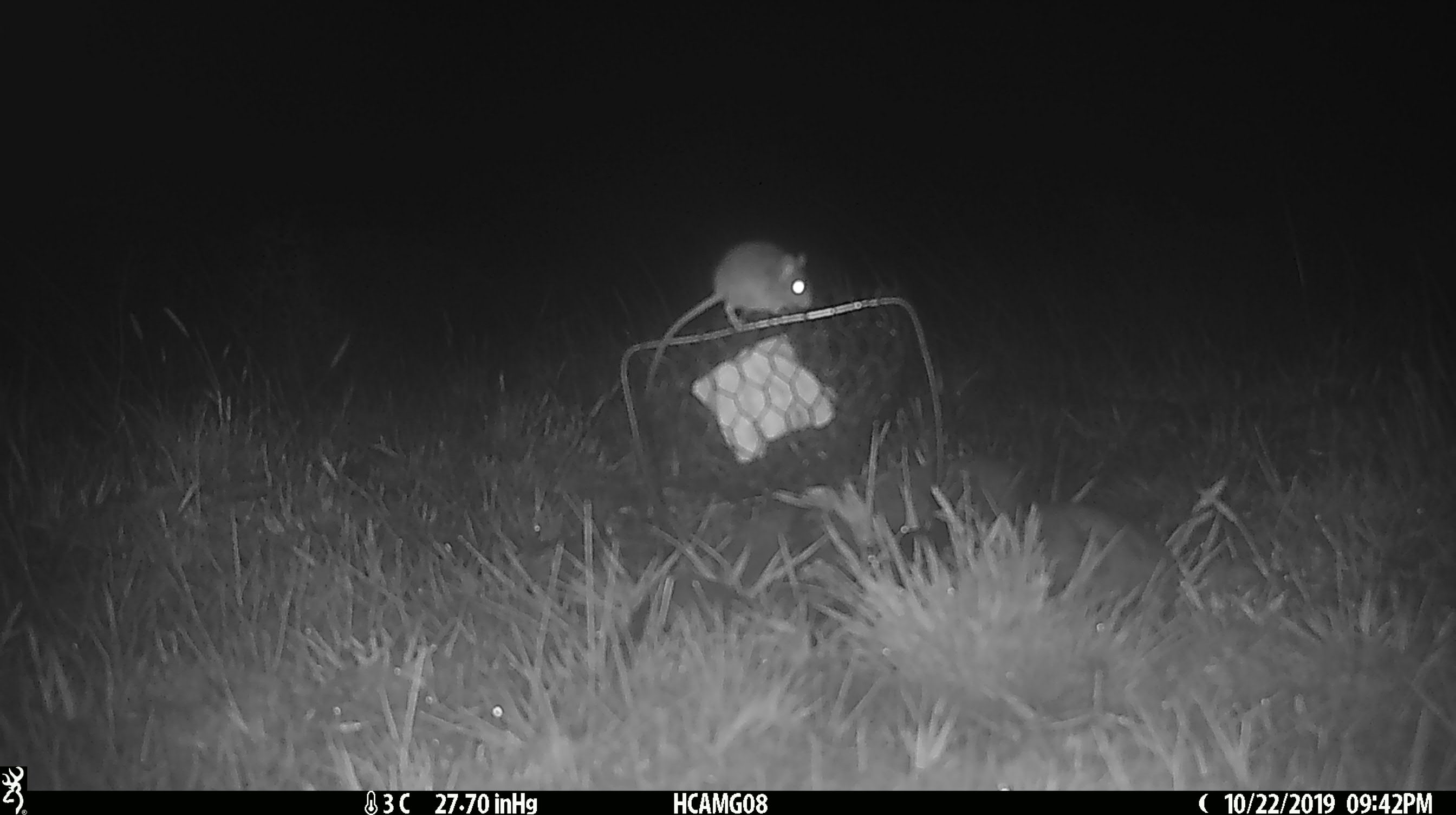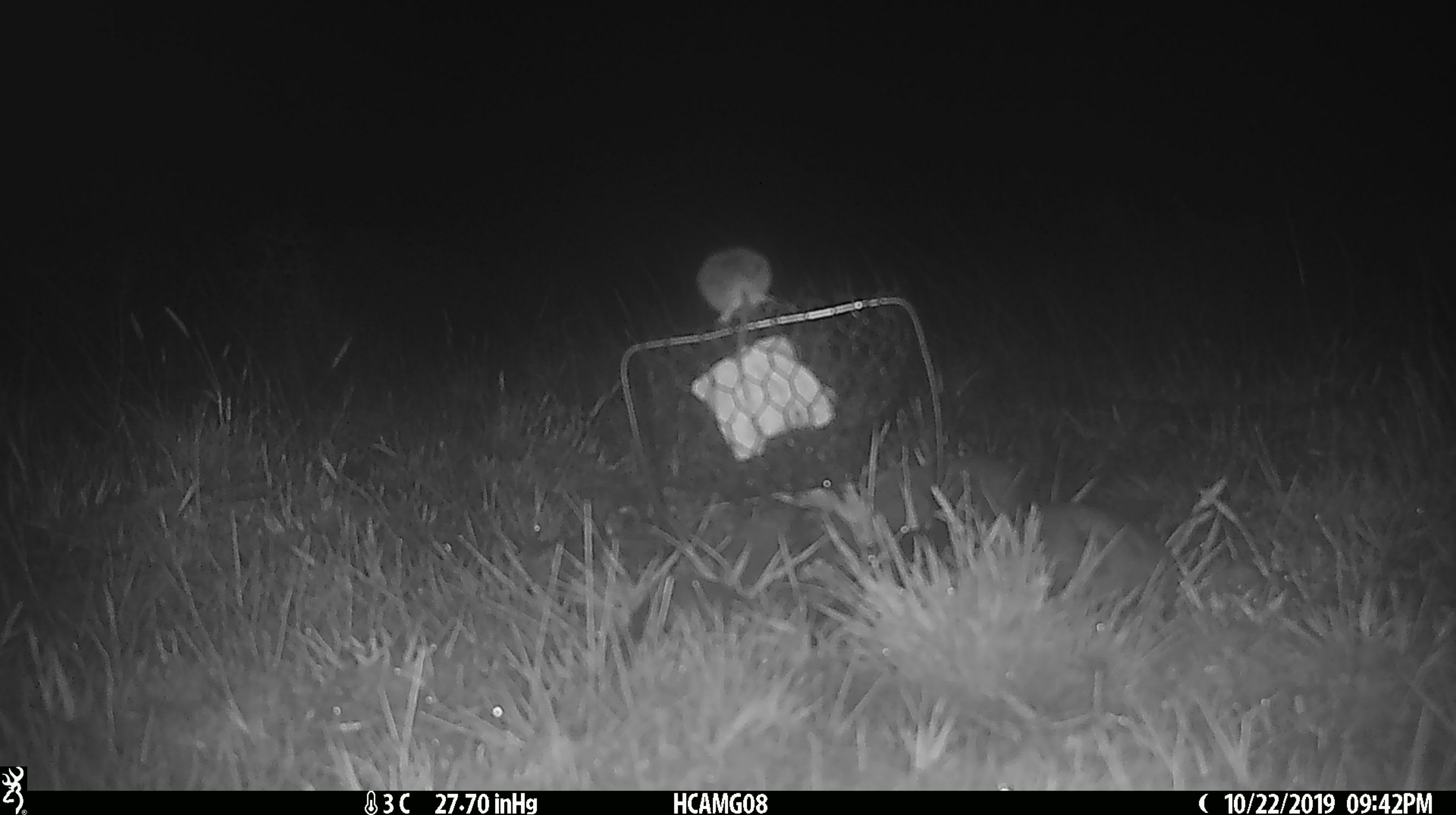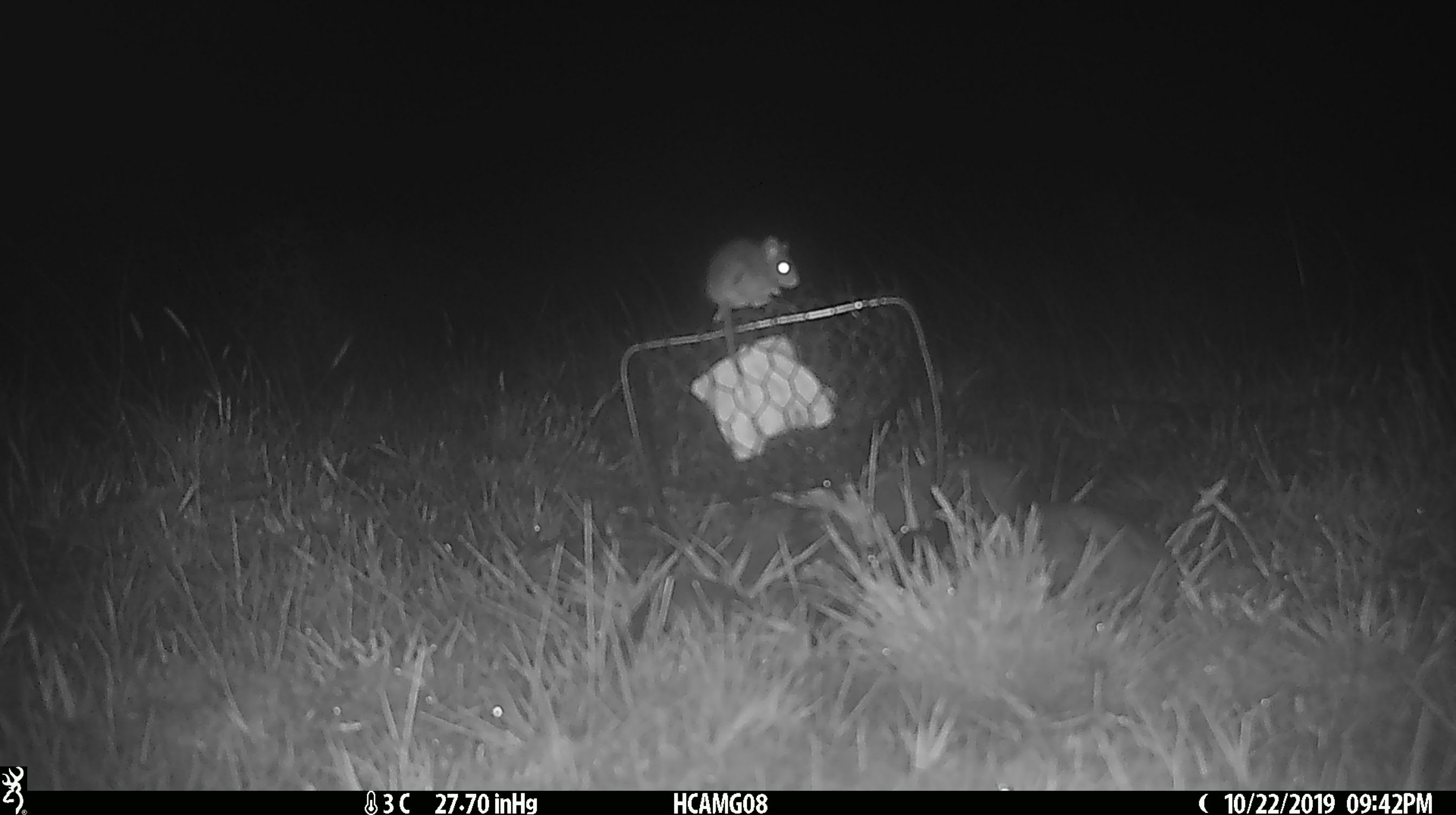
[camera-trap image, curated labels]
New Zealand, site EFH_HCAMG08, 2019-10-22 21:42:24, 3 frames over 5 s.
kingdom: Animalia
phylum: Chordata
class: Mammalia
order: Rodentia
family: Muridae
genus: Mus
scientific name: Mus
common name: mouse